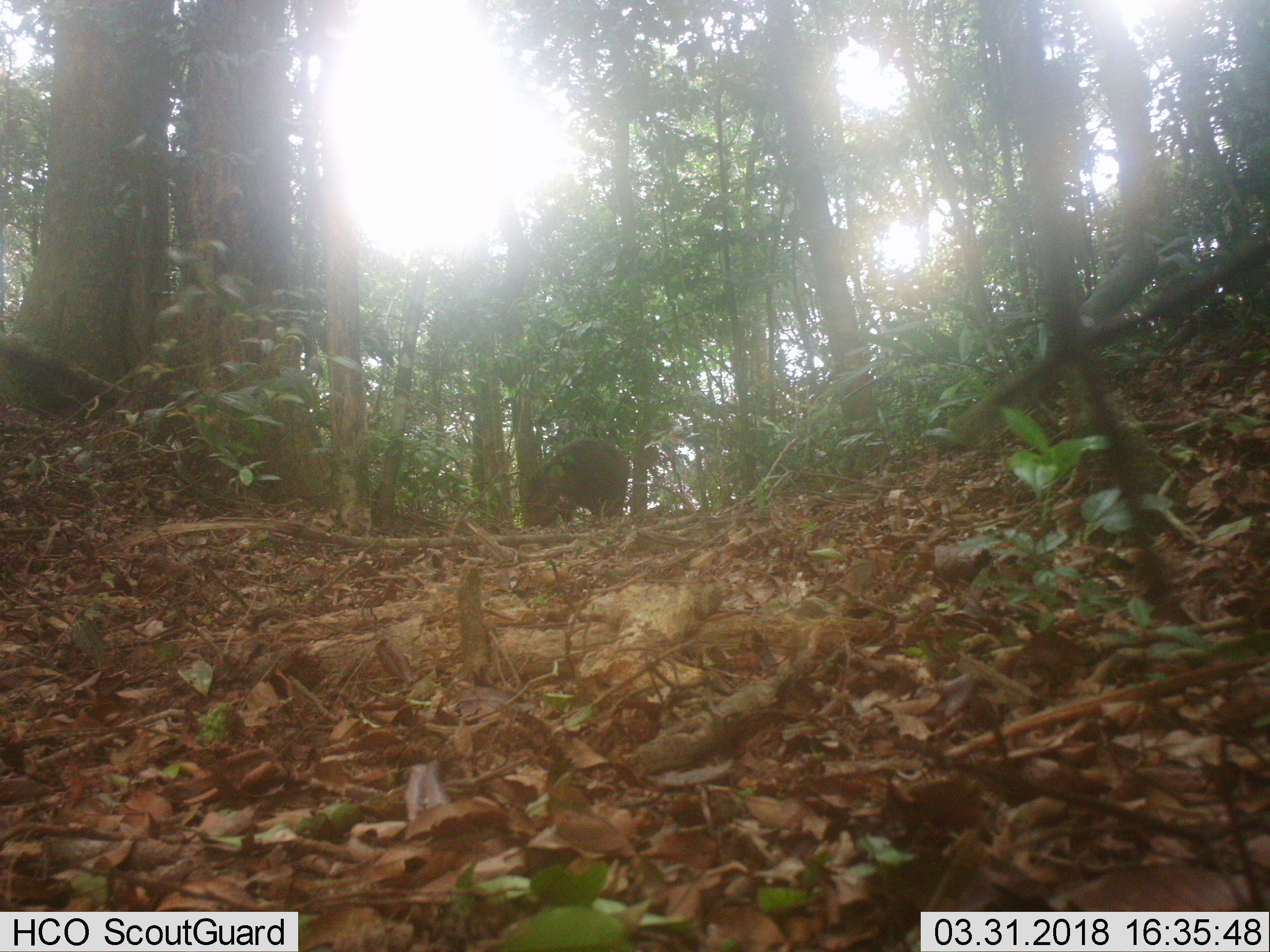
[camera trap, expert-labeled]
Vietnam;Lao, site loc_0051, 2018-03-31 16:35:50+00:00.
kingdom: Animalia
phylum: Chordata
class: Mammalia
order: Artiodactyla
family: Suidae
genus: Sus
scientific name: Sus scrofa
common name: eurasian wild pig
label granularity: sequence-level